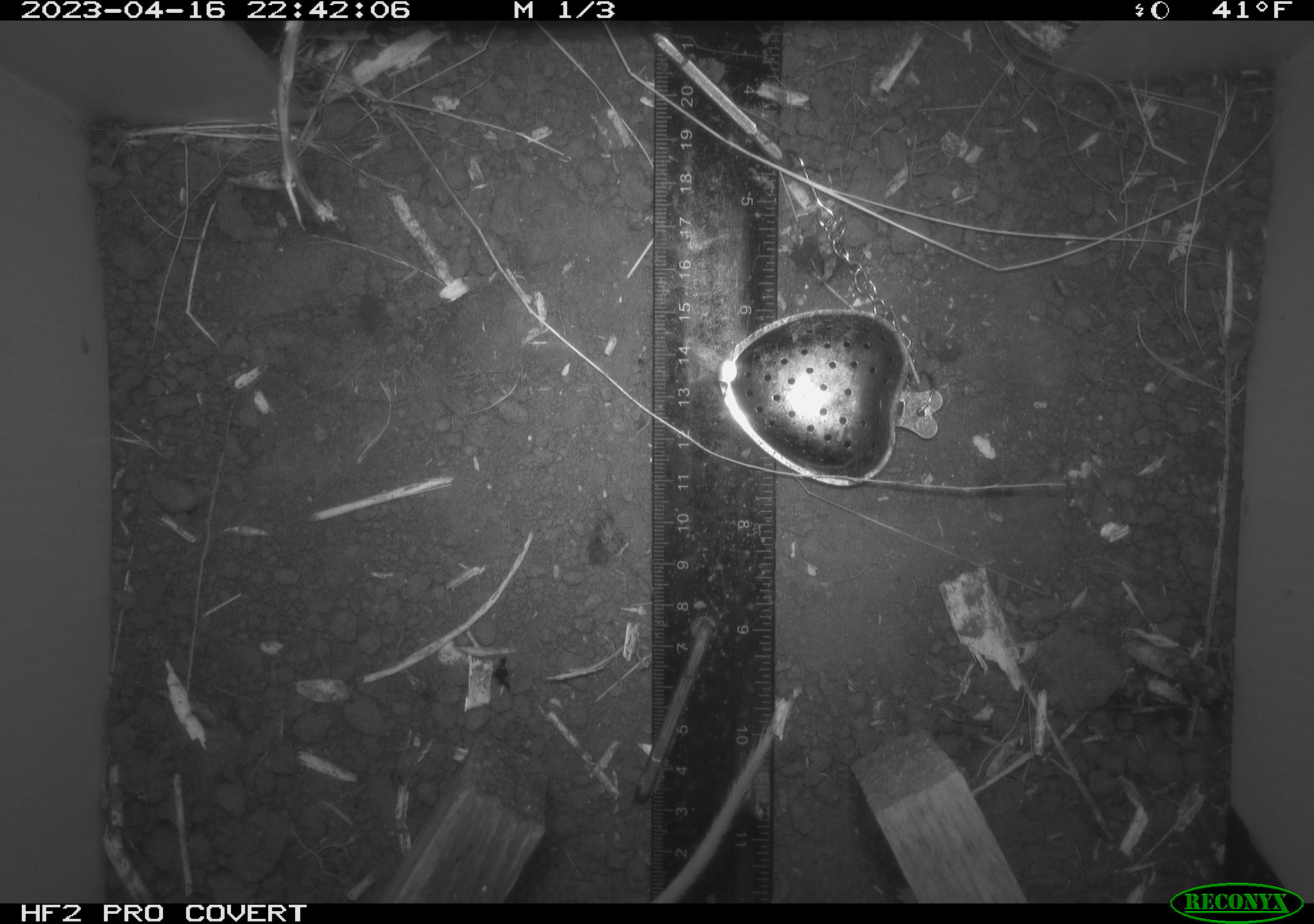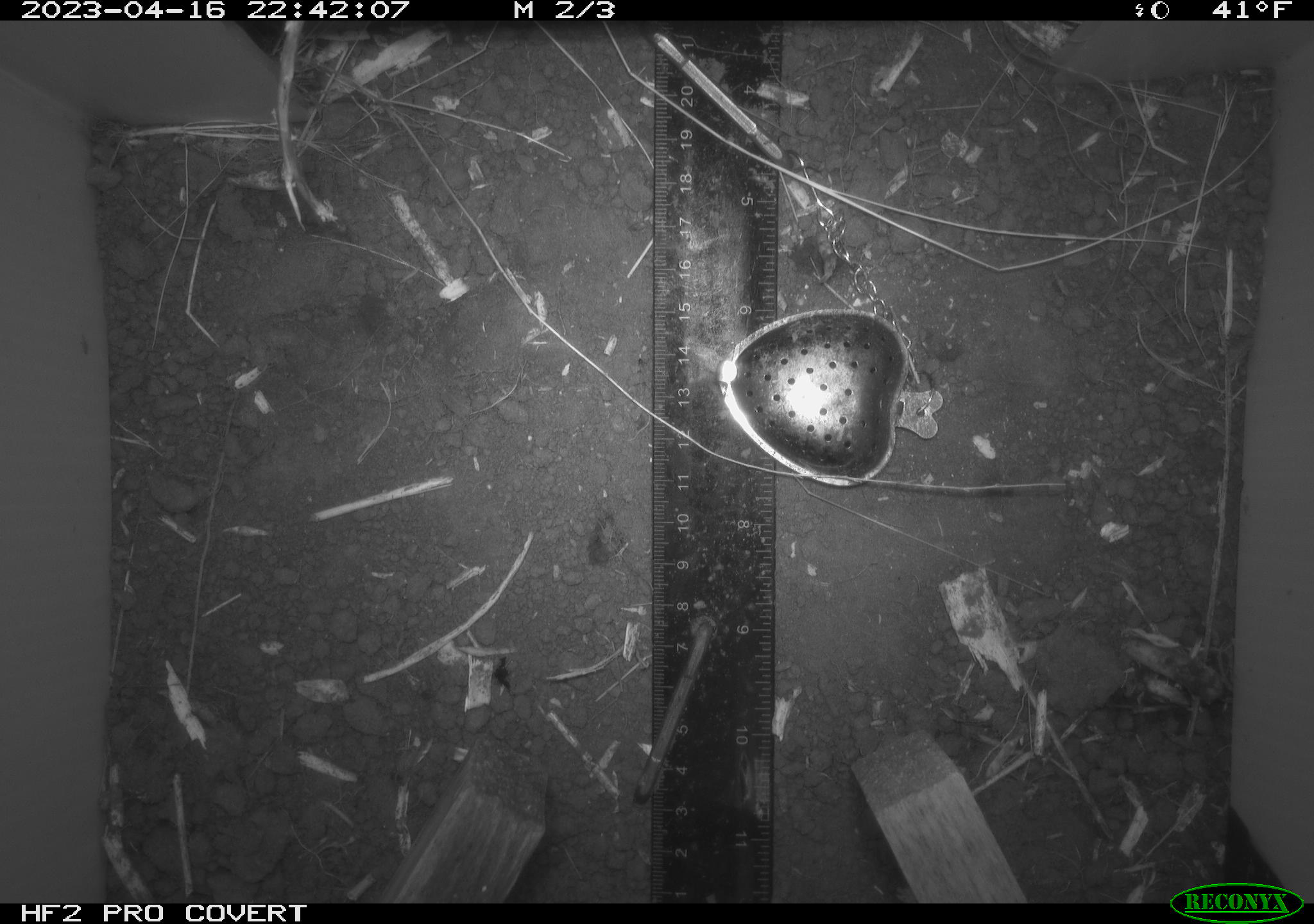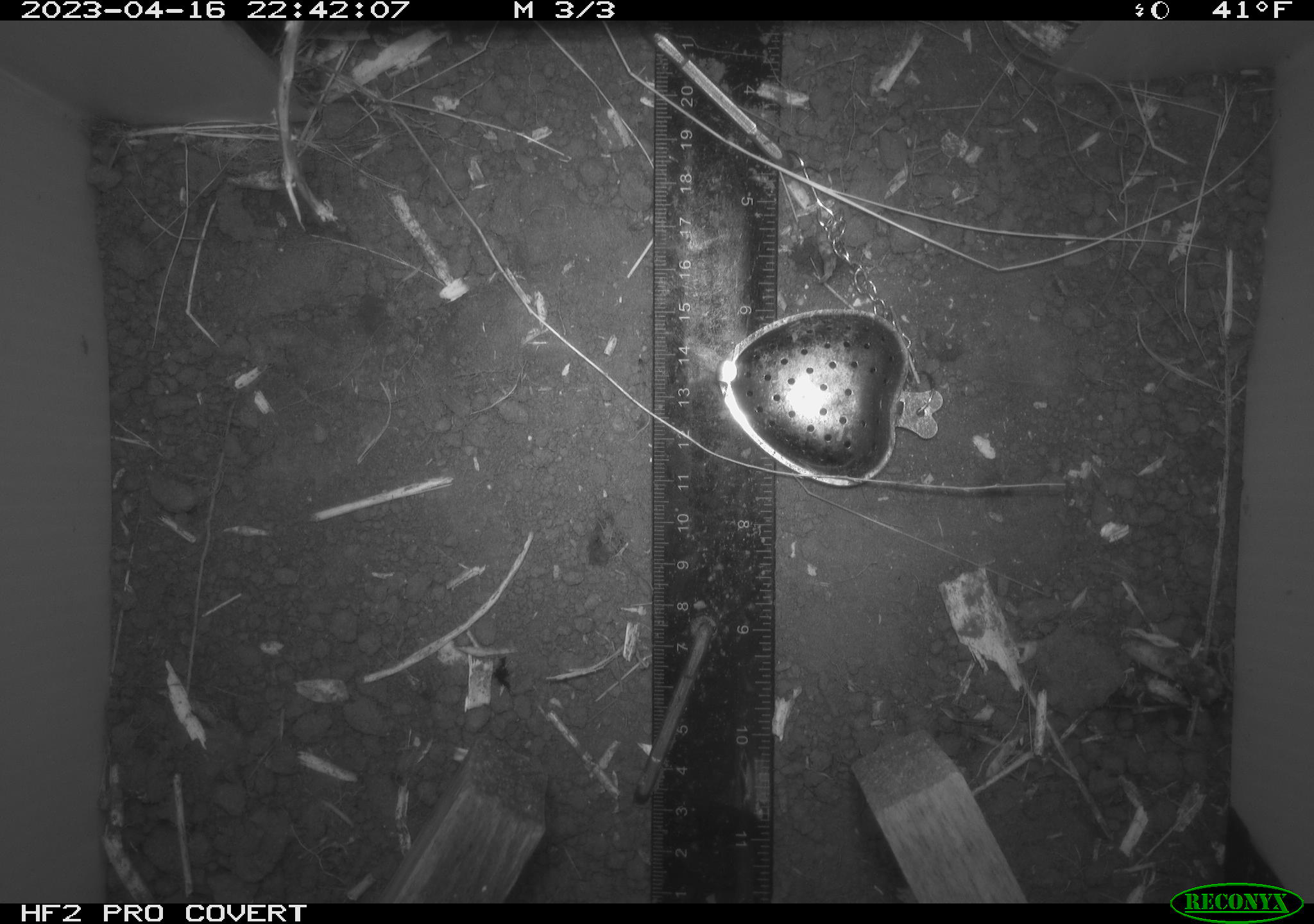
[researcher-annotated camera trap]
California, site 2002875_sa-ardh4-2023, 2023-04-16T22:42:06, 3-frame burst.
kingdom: Animalia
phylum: Chordata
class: Mammalia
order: Rodentia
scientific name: Rodentia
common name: mouse species